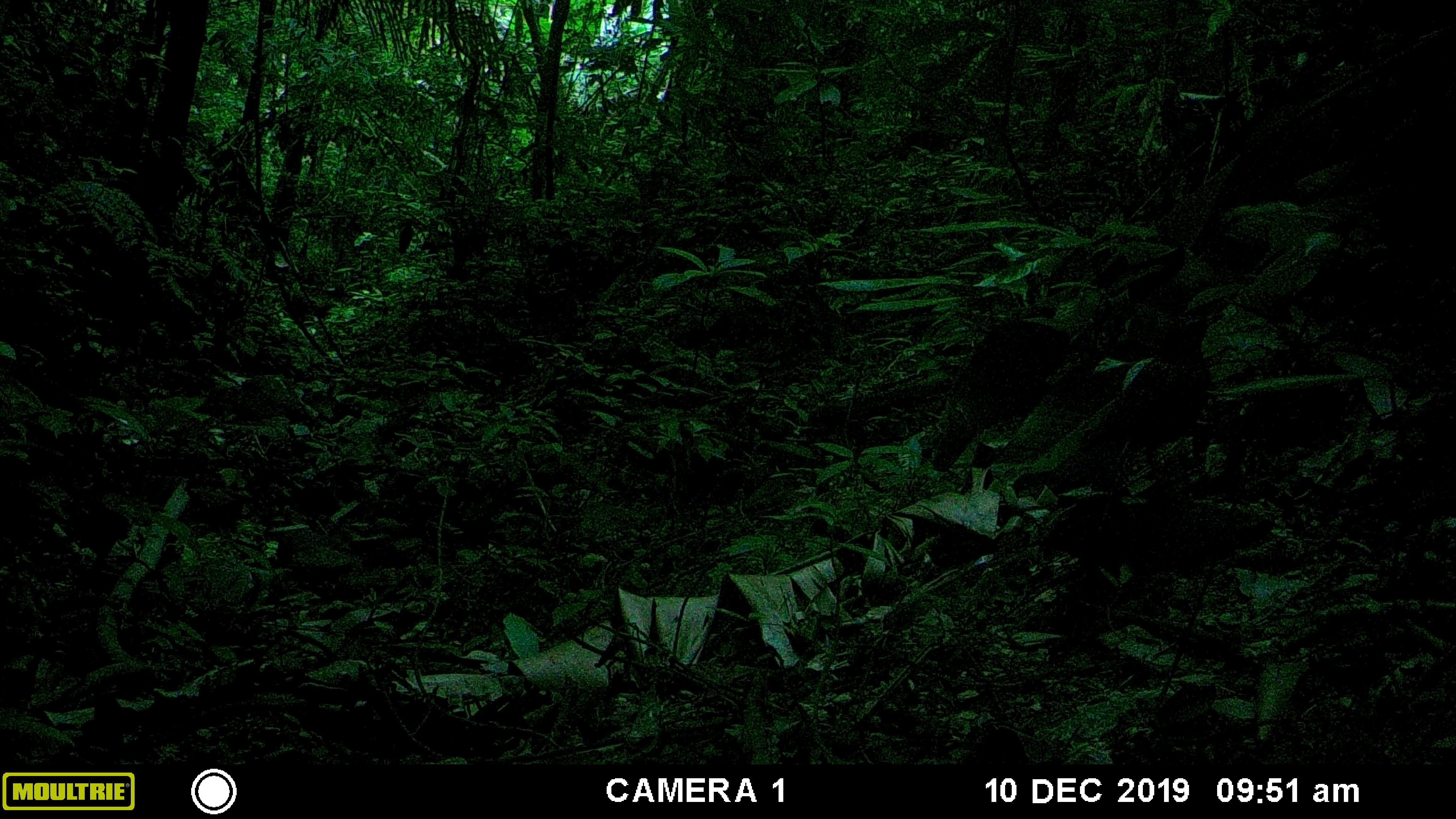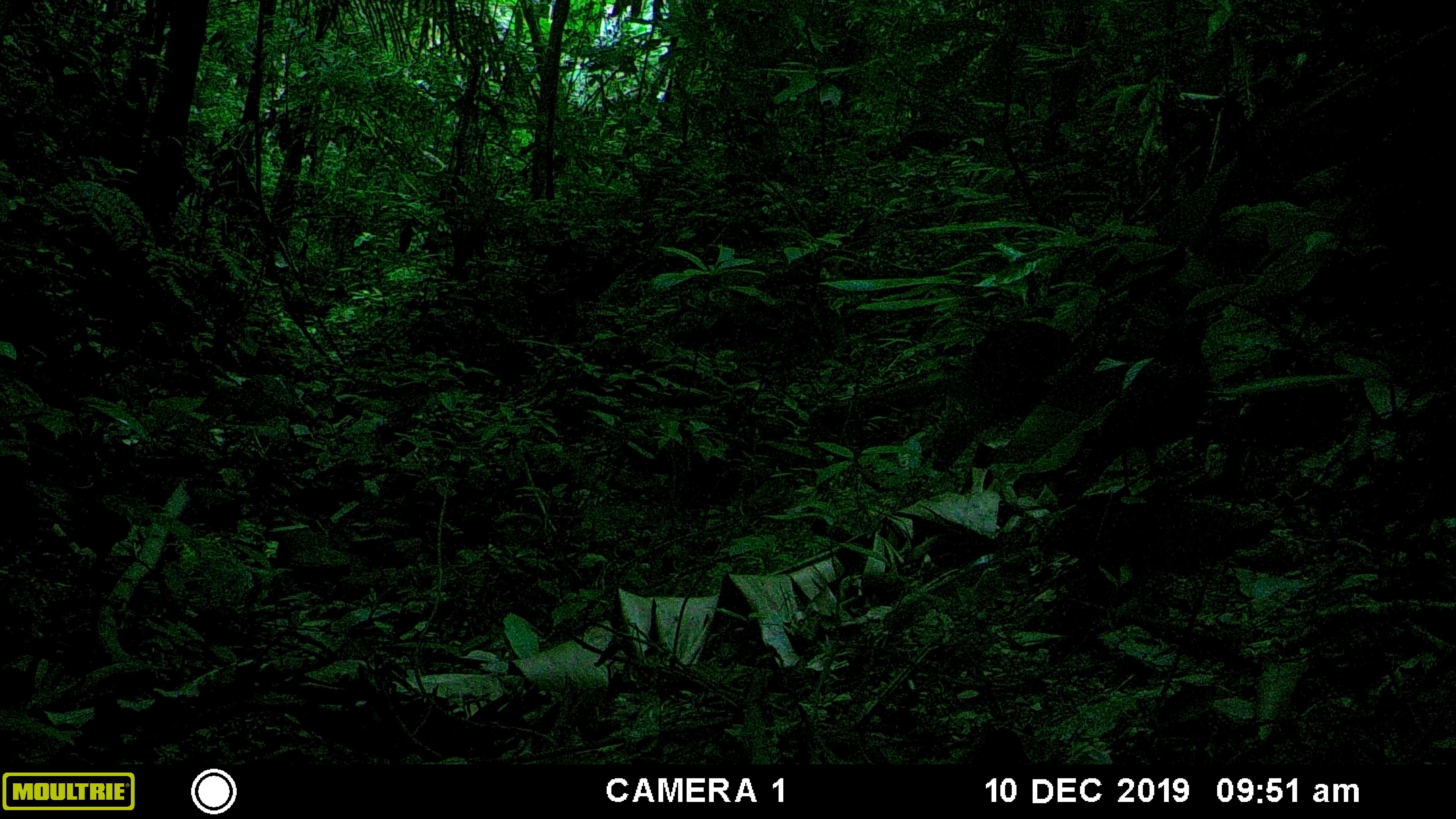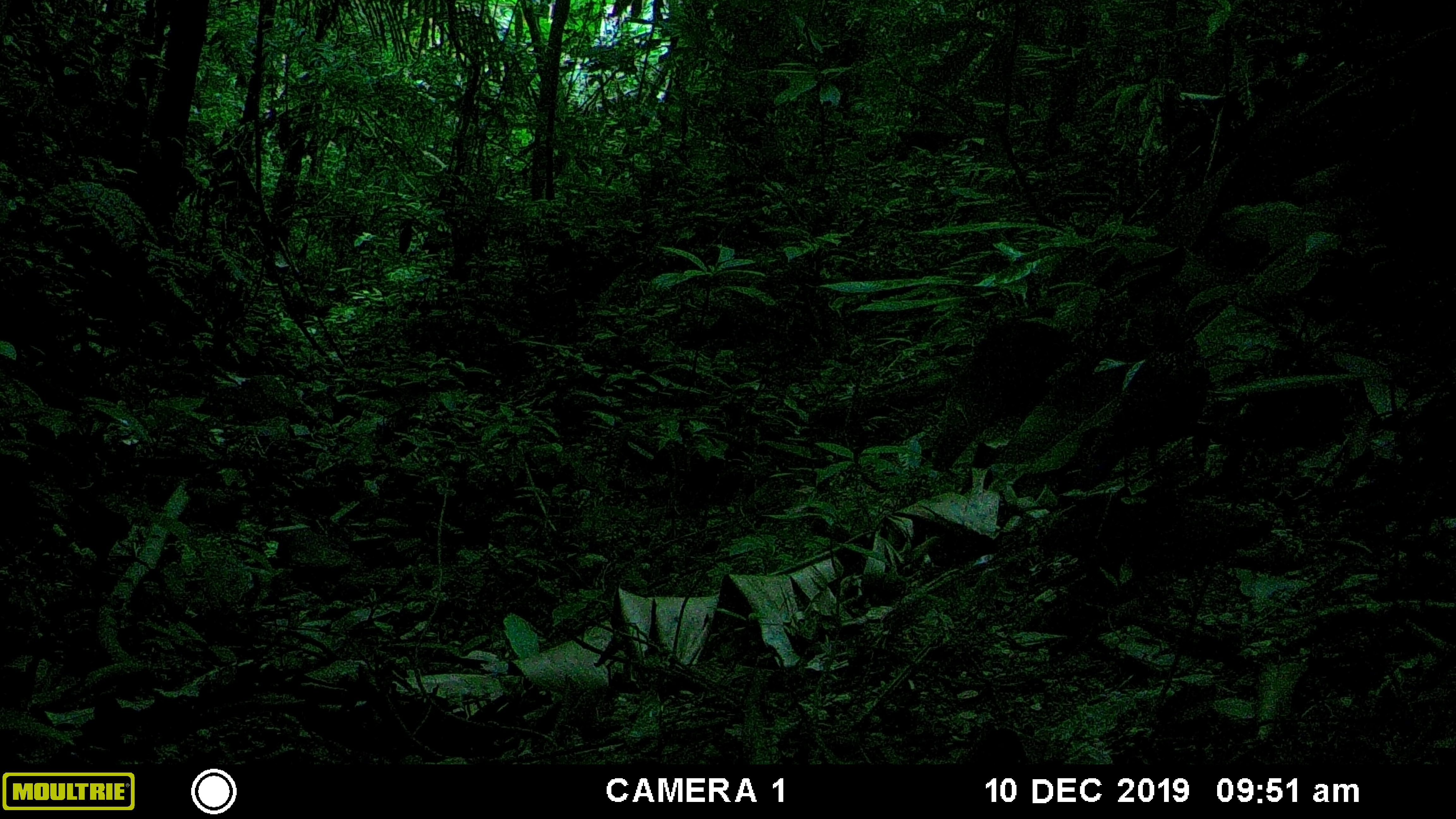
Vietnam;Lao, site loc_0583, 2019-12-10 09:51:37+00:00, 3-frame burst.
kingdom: Animalia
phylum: Chordata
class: Aves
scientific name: Aves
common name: bird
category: unidentified bird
Unidentified bird (bird) (Aves). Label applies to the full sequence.